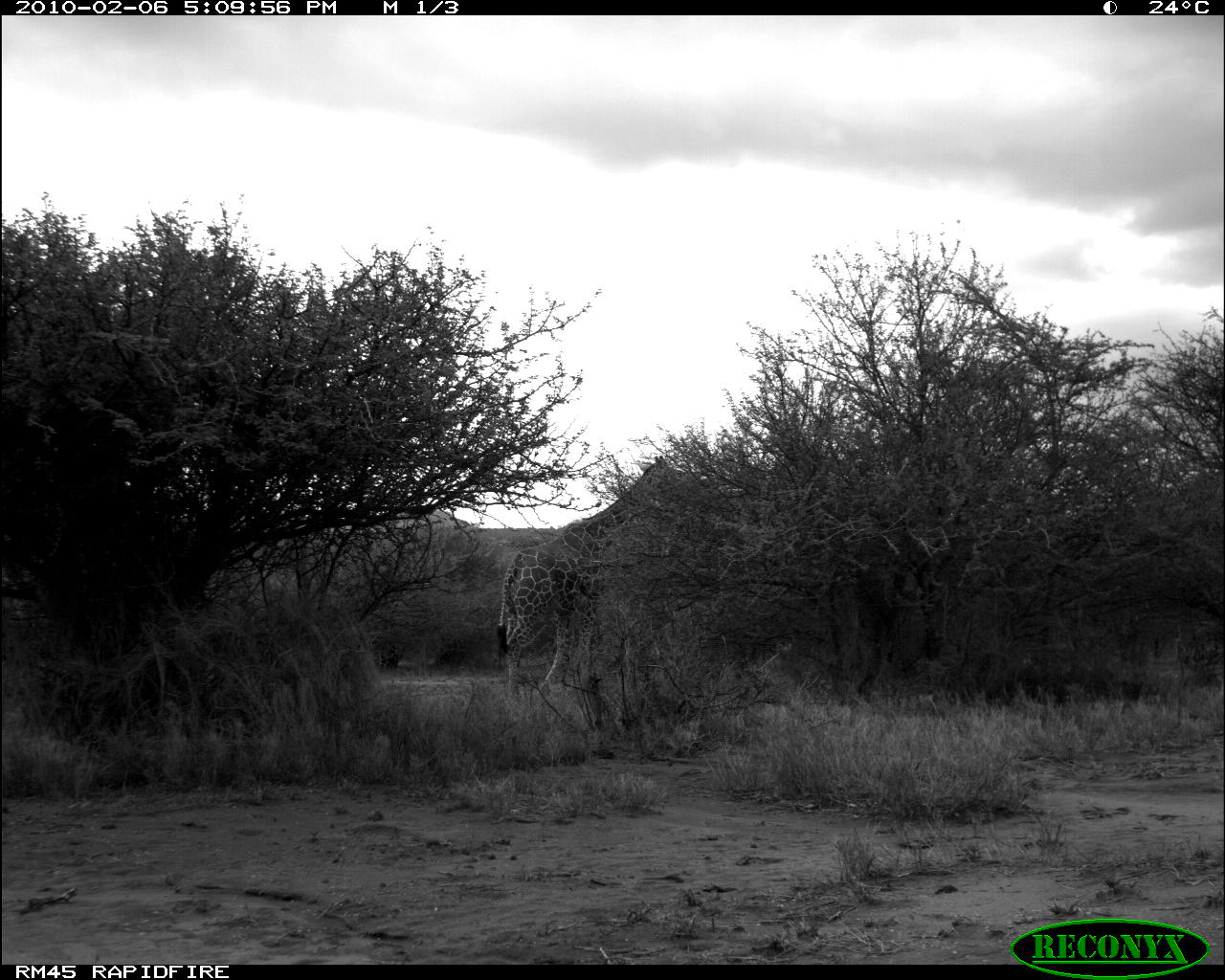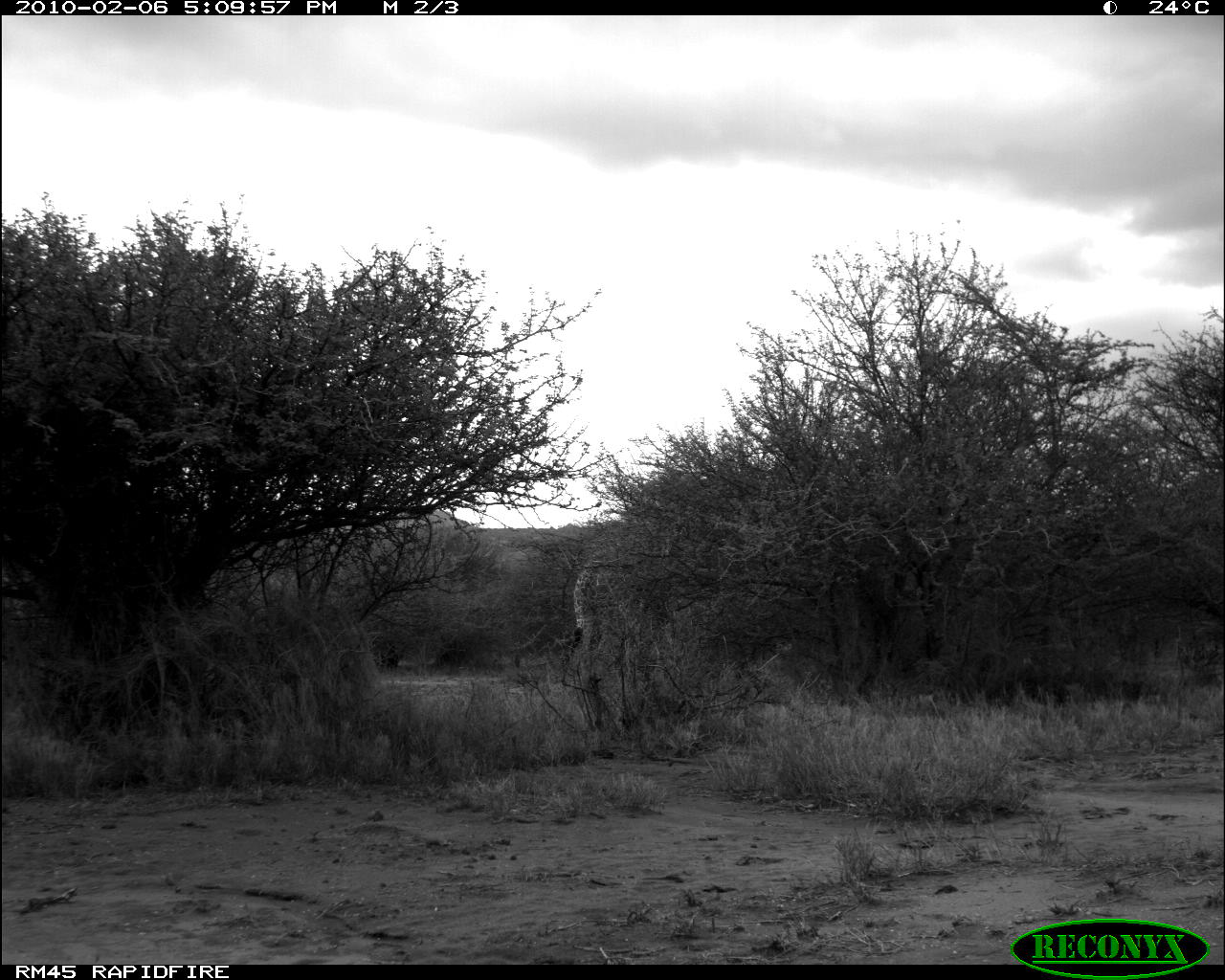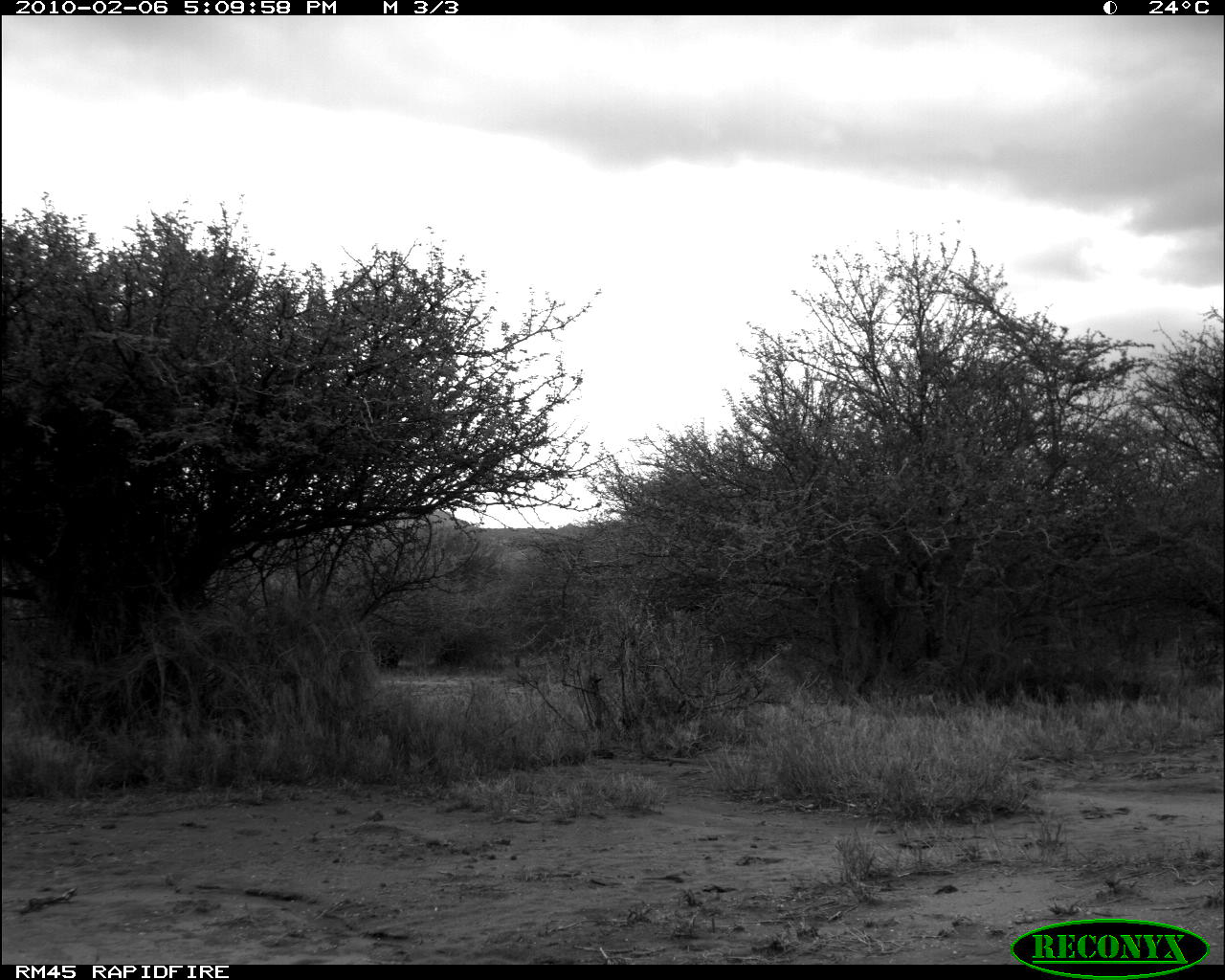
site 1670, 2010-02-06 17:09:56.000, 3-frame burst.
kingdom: Animalia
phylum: Chordata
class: Mammalia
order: Artiodactyla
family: Giraffidae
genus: Giraffa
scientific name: Giraffa camelopardalis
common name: giraffe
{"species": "Giraffa camelopardalis (giraffe)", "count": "1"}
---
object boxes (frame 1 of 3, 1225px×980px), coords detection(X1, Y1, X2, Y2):
giraffa camelopardalis: detection(496, 454, 681, 710)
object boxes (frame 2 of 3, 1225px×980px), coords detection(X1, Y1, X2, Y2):
giraffa camelopardalis: detection(568, 545, 647, 692)